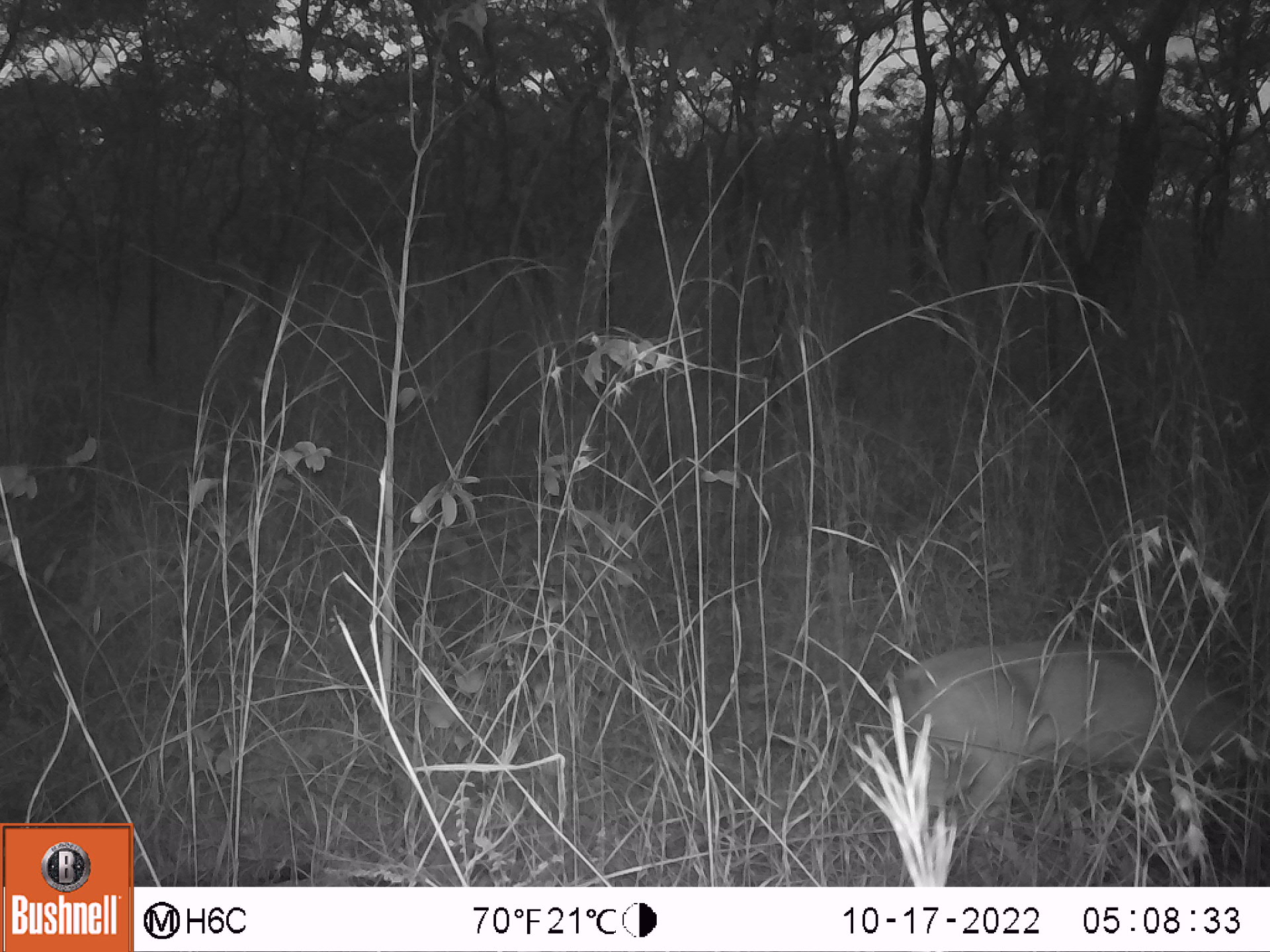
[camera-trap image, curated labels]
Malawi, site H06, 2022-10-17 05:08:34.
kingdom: Animalia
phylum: Chordata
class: Mammalia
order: Artiodactyla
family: Bovidae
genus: Sylvicapra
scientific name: Sylvicapra grimmia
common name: common duiker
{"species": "common duiker (Sylvicapra grimmia)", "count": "1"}